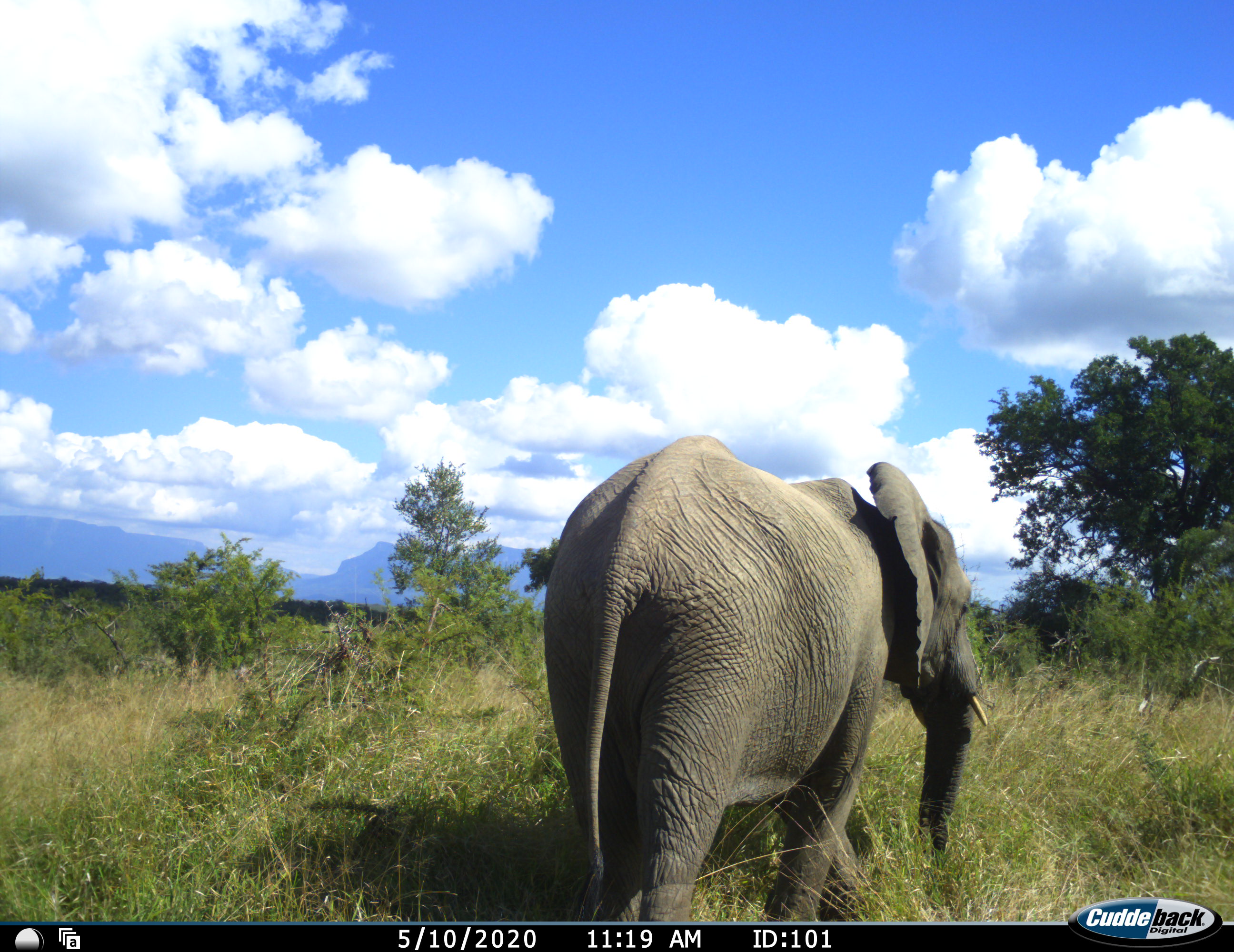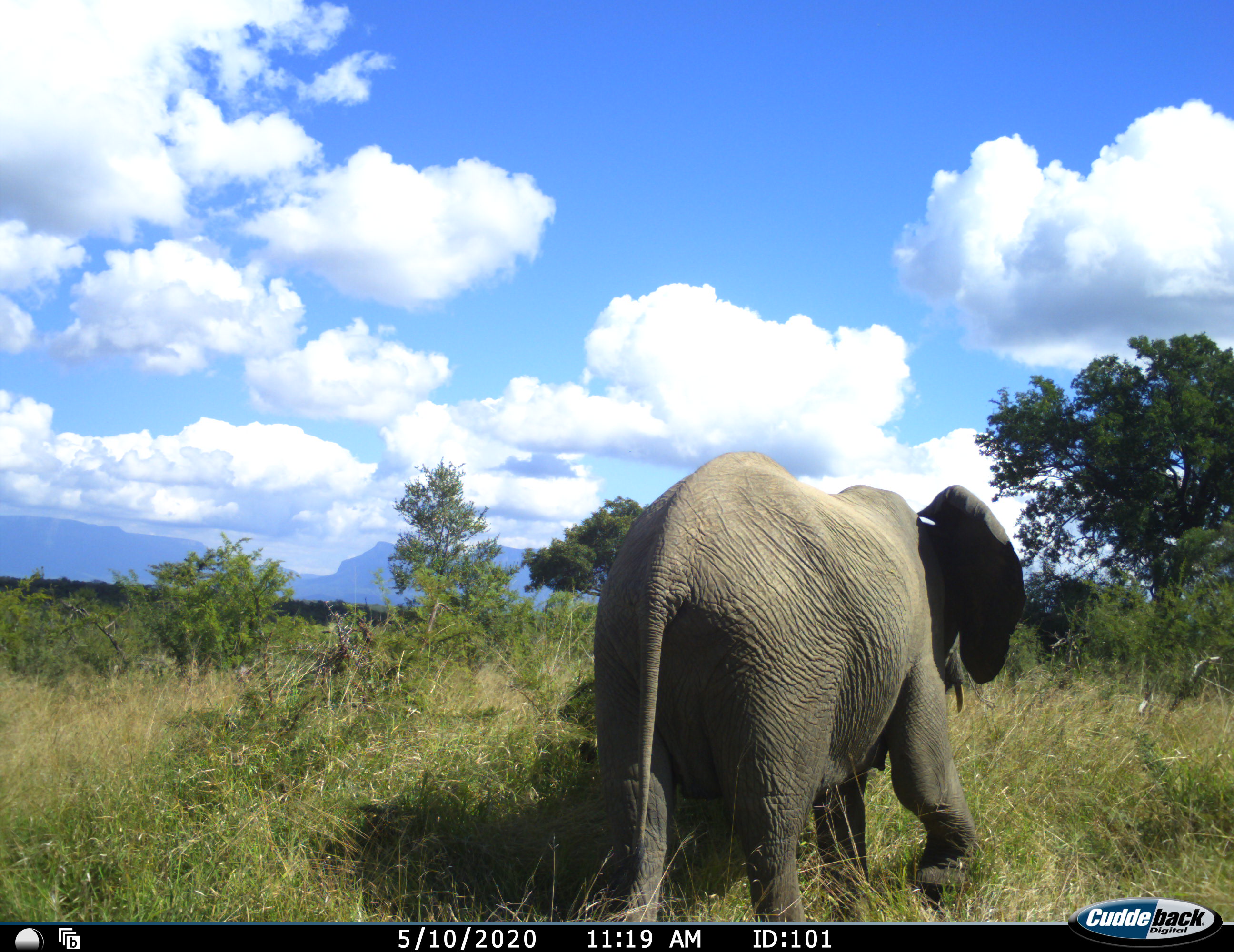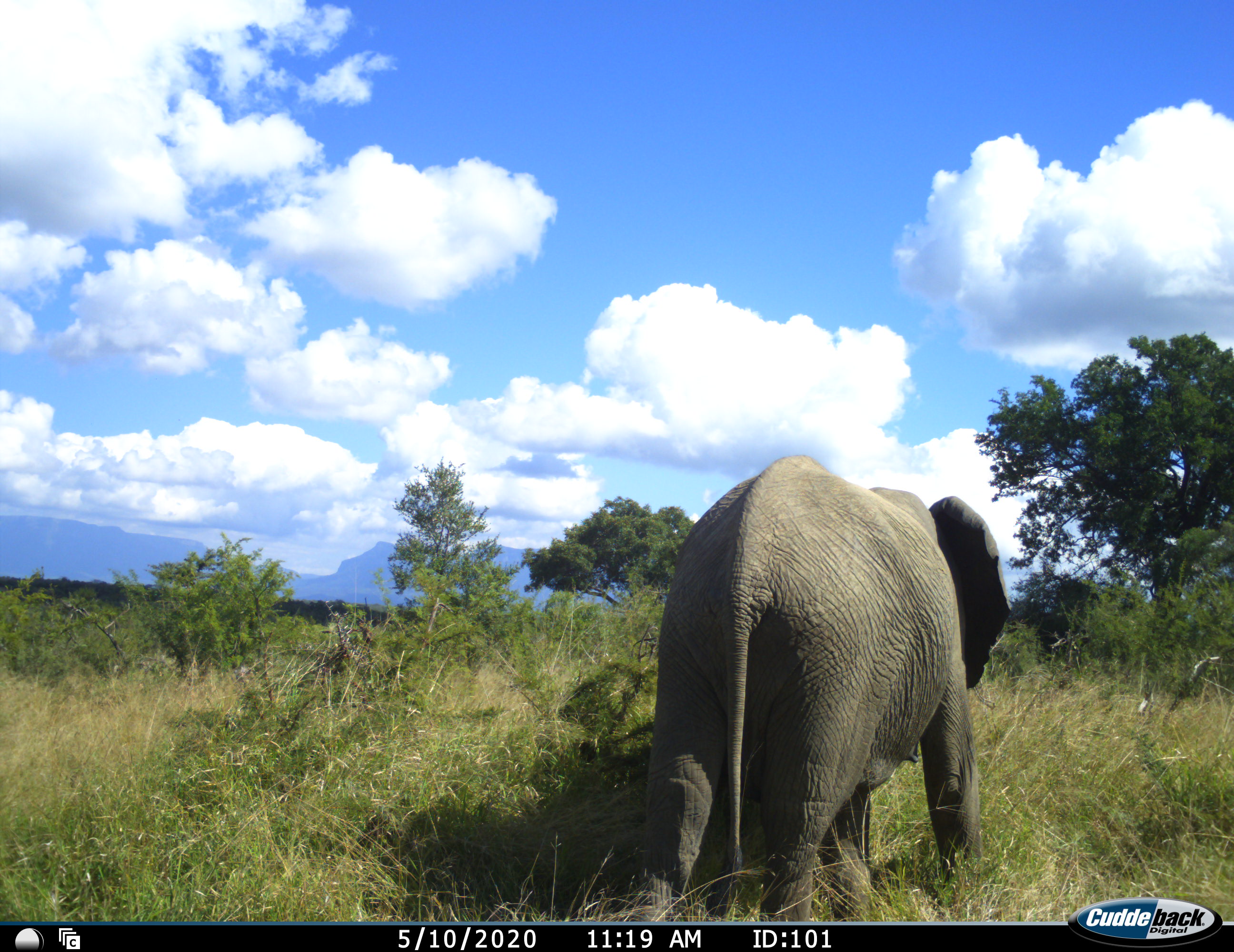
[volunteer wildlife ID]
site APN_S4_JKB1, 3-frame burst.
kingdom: Animalia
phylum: Chordata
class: Mammalia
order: Proboscidea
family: Elephantidae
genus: Loxodonta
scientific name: Loxodonta africana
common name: african bush elephant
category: elephant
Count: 1.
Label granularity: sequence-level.